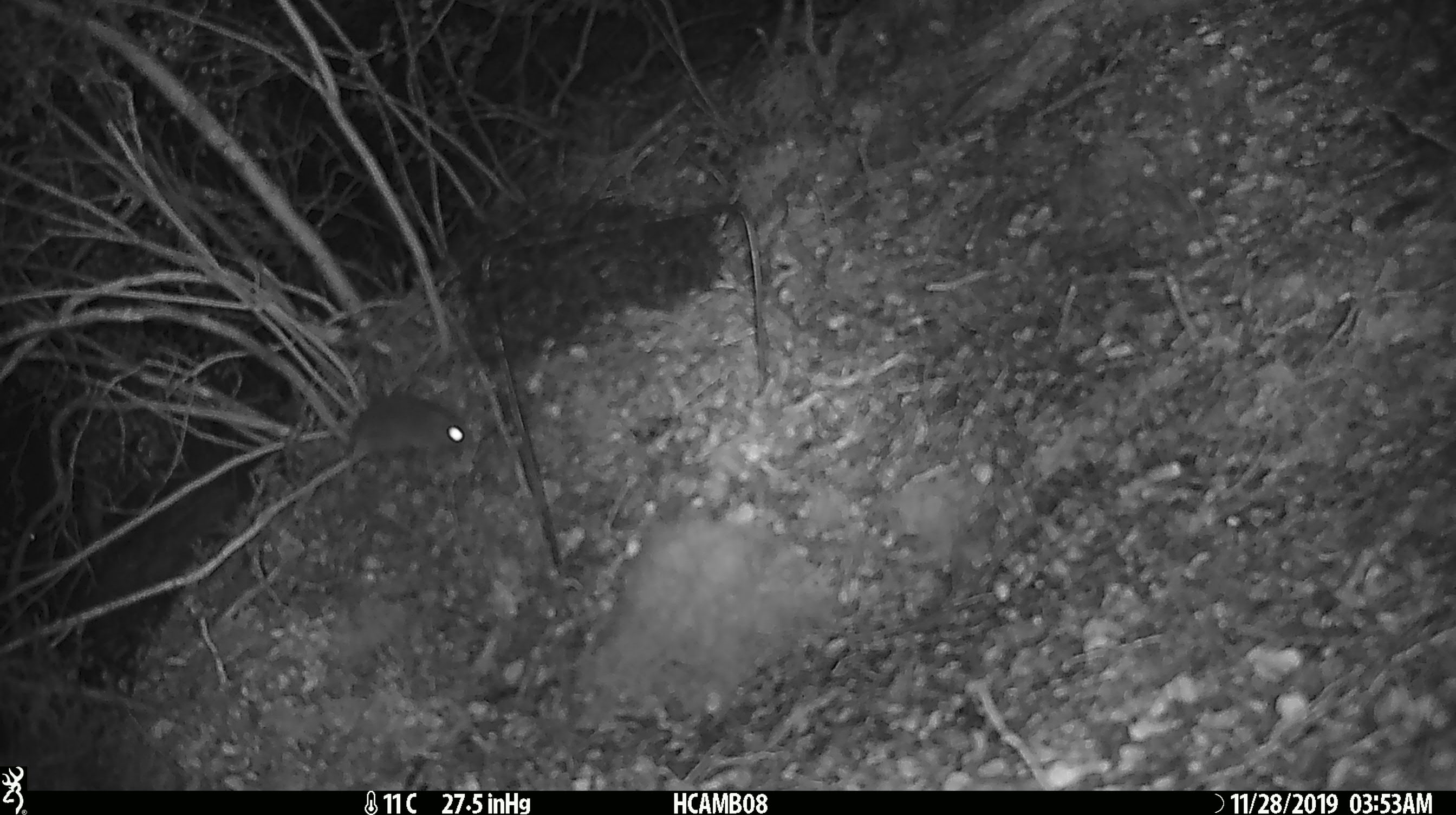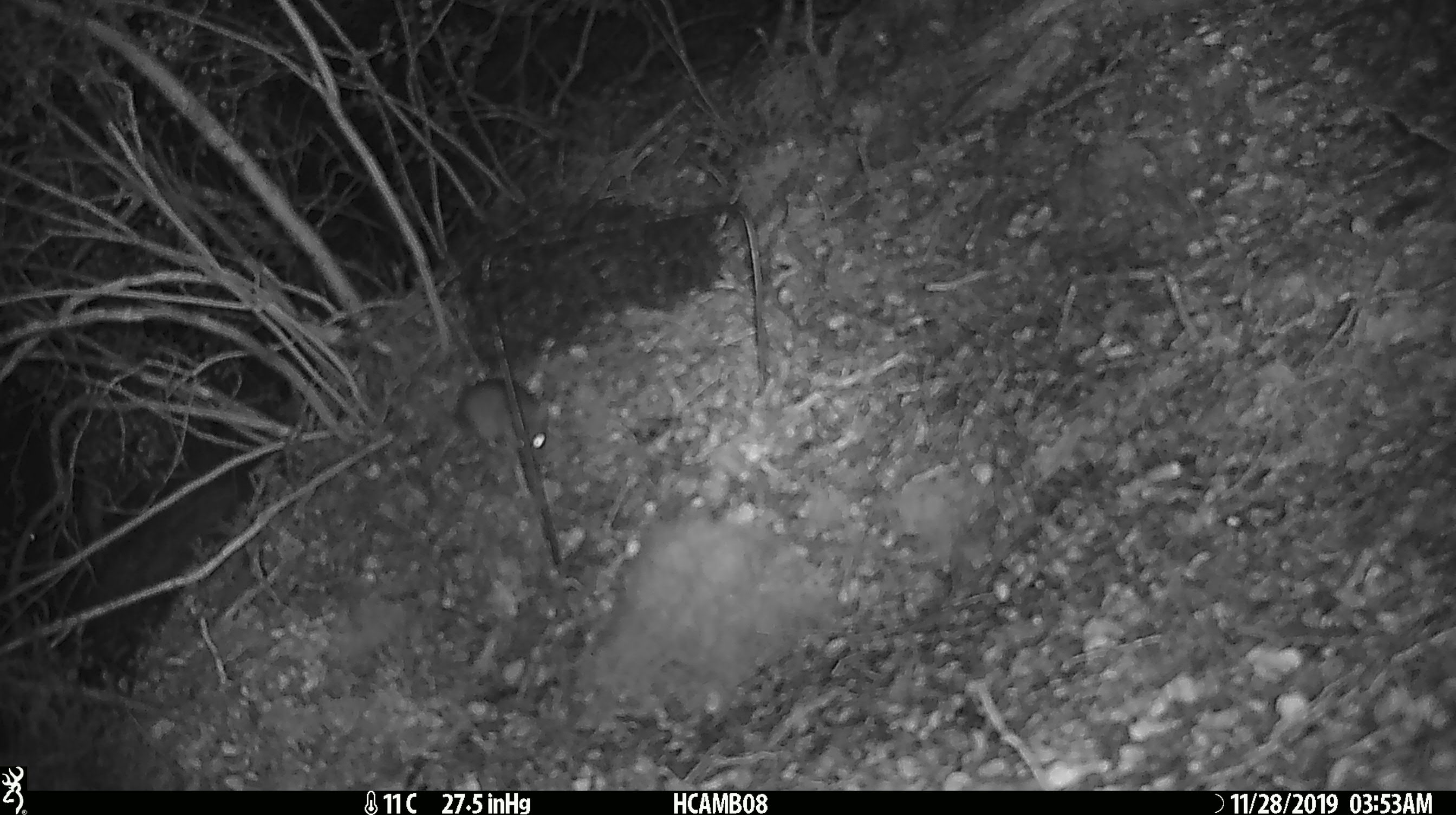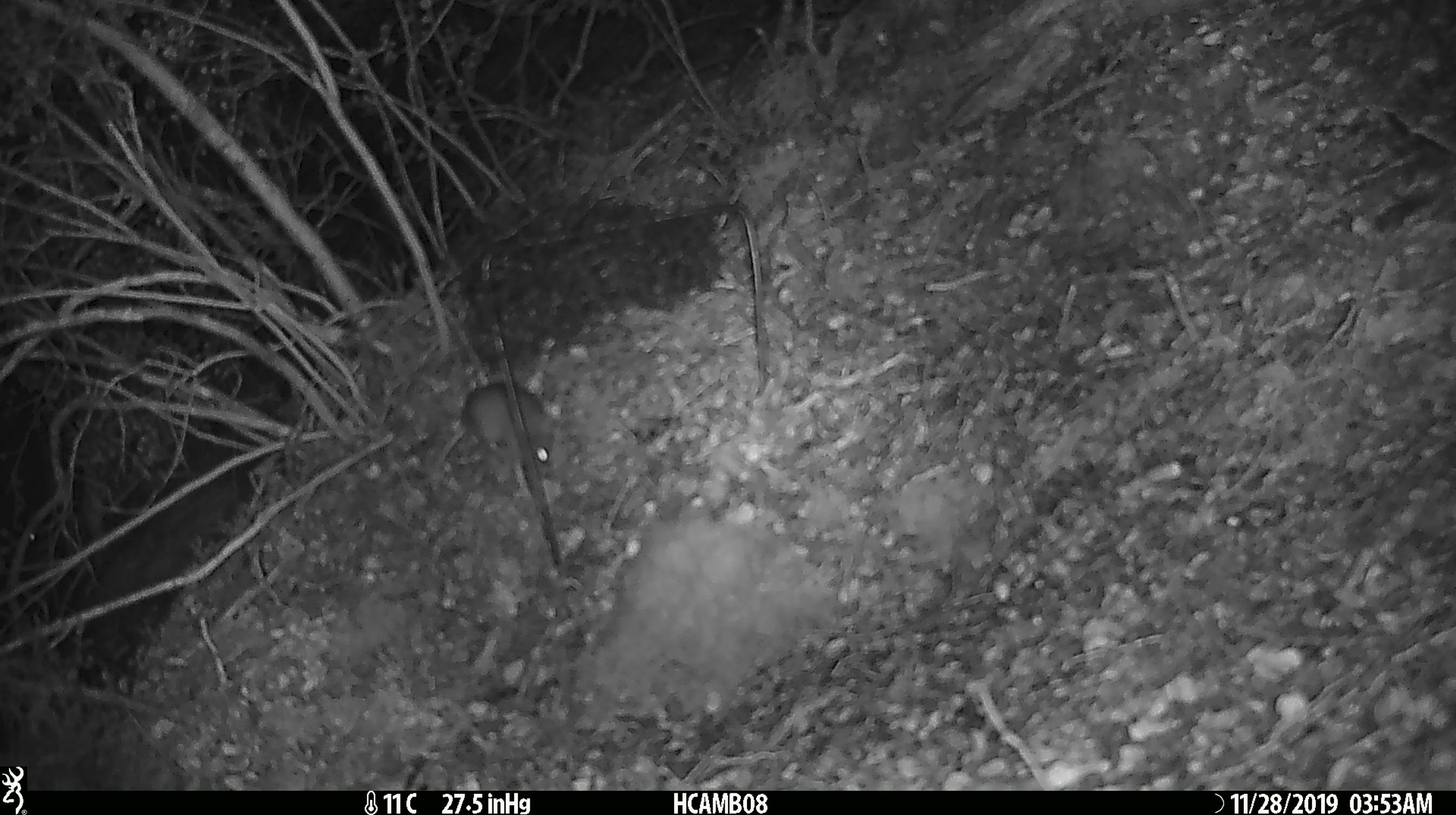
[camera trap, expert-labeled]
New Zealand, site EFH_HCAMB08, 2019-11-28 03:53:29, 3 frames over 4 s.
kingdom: Animalia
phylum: Chordata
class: Mammalia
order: Rodentia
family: Muridae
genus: Mus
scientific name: Mus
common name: mouse